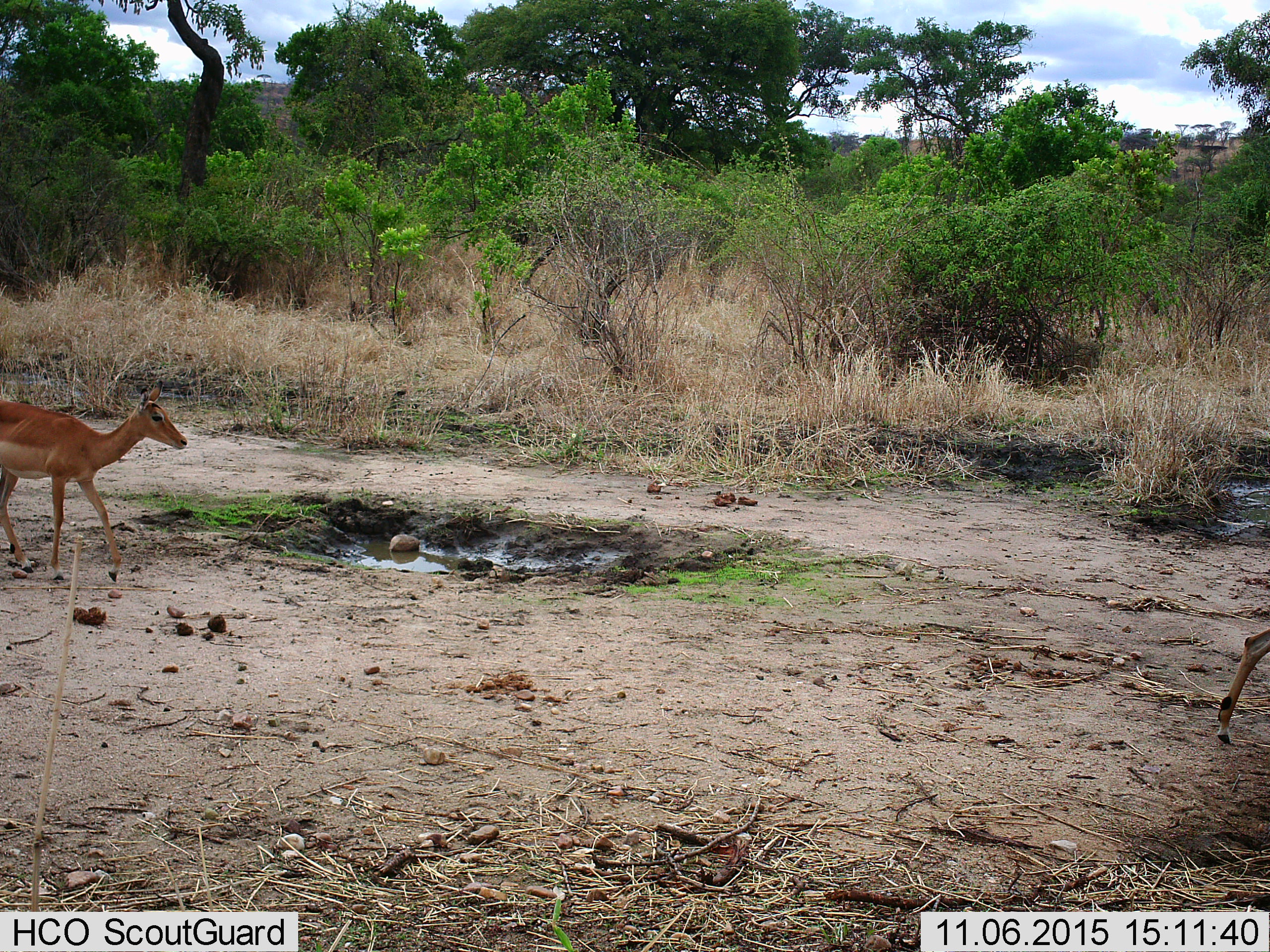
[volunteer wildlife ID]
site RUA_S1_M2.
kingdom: Animalia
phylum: Chordata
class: Mammalia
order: Artiodactyla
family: Bovidae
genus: Aepyceros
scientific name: Aepyceros melampus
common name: impala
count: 2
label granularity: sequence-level